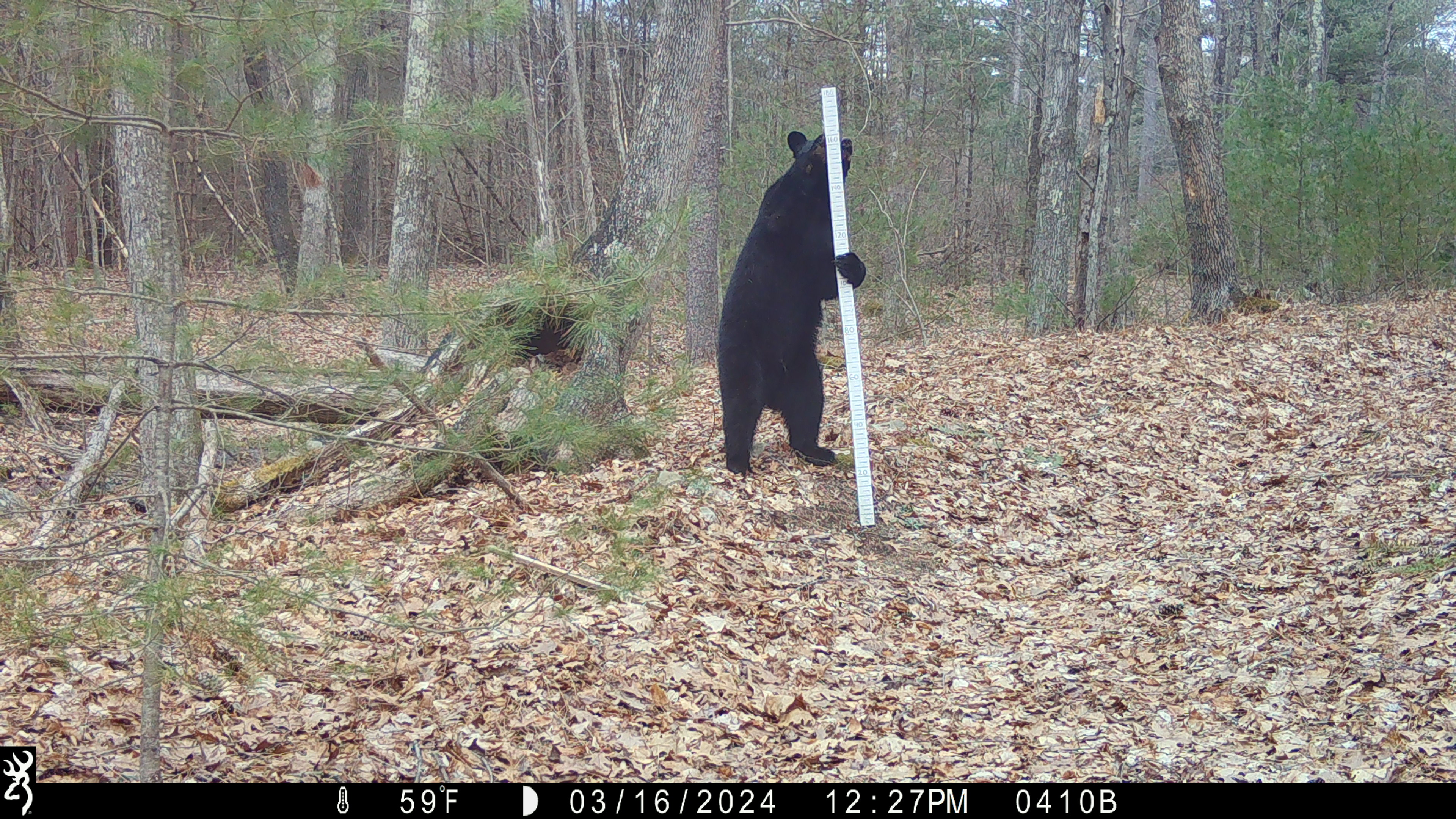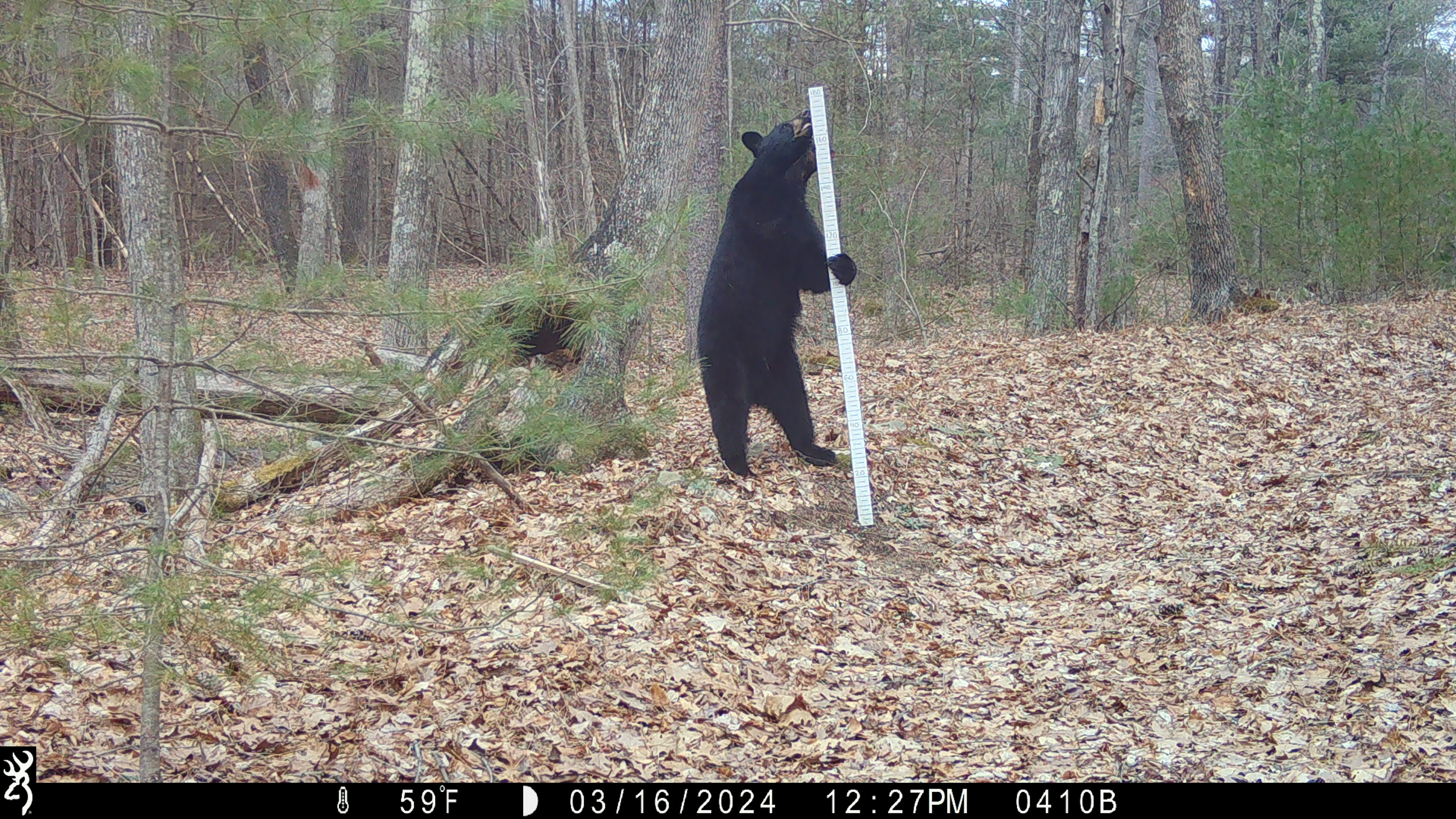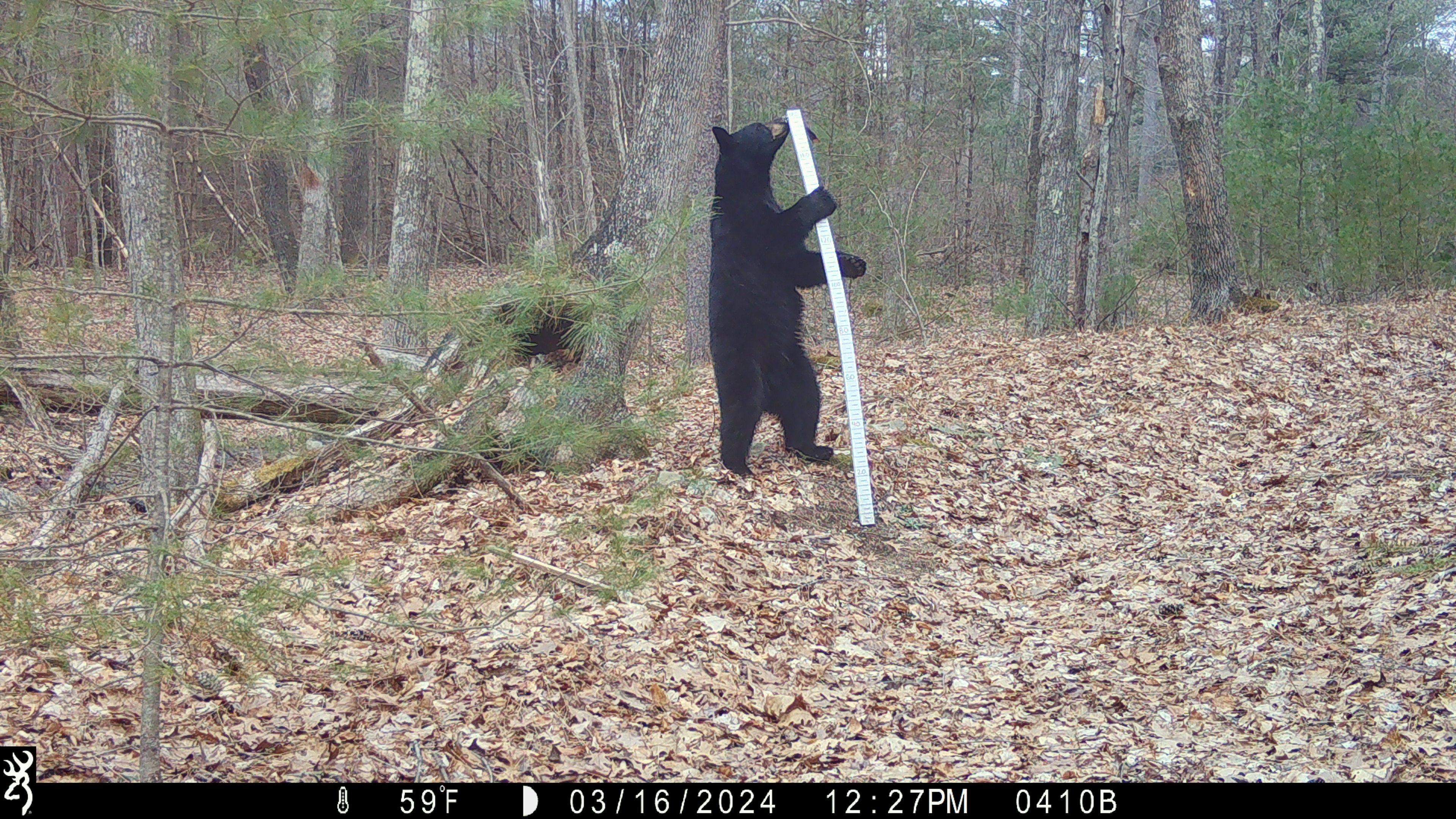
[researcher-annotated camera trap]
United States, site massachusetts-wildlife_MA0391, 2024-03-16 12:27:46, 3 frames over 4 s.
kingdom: Animalia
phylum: Chordata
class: Mammalia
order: Carnivora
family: Ursidae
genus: Ursus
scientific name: Ursus americanus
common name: black bear